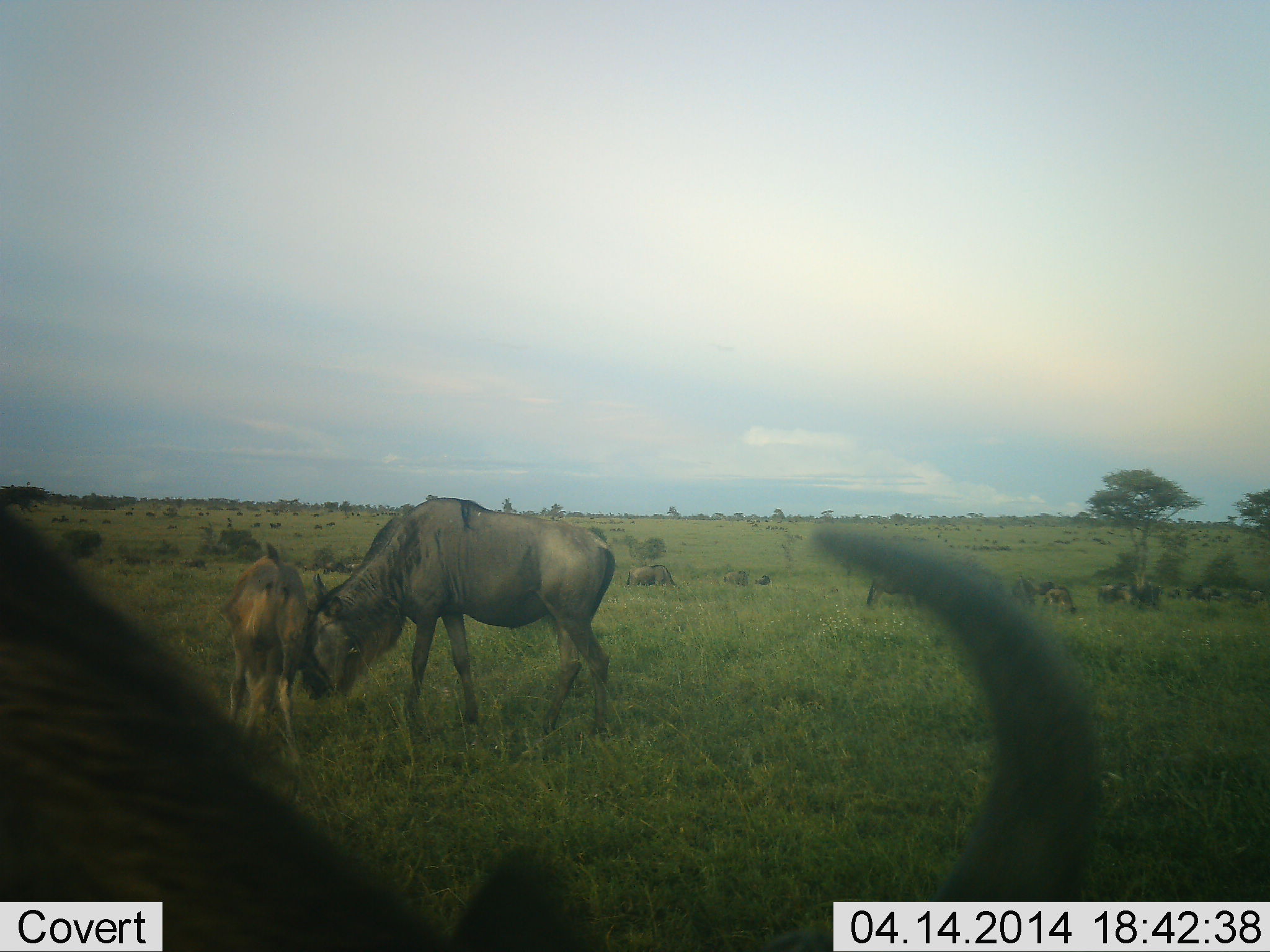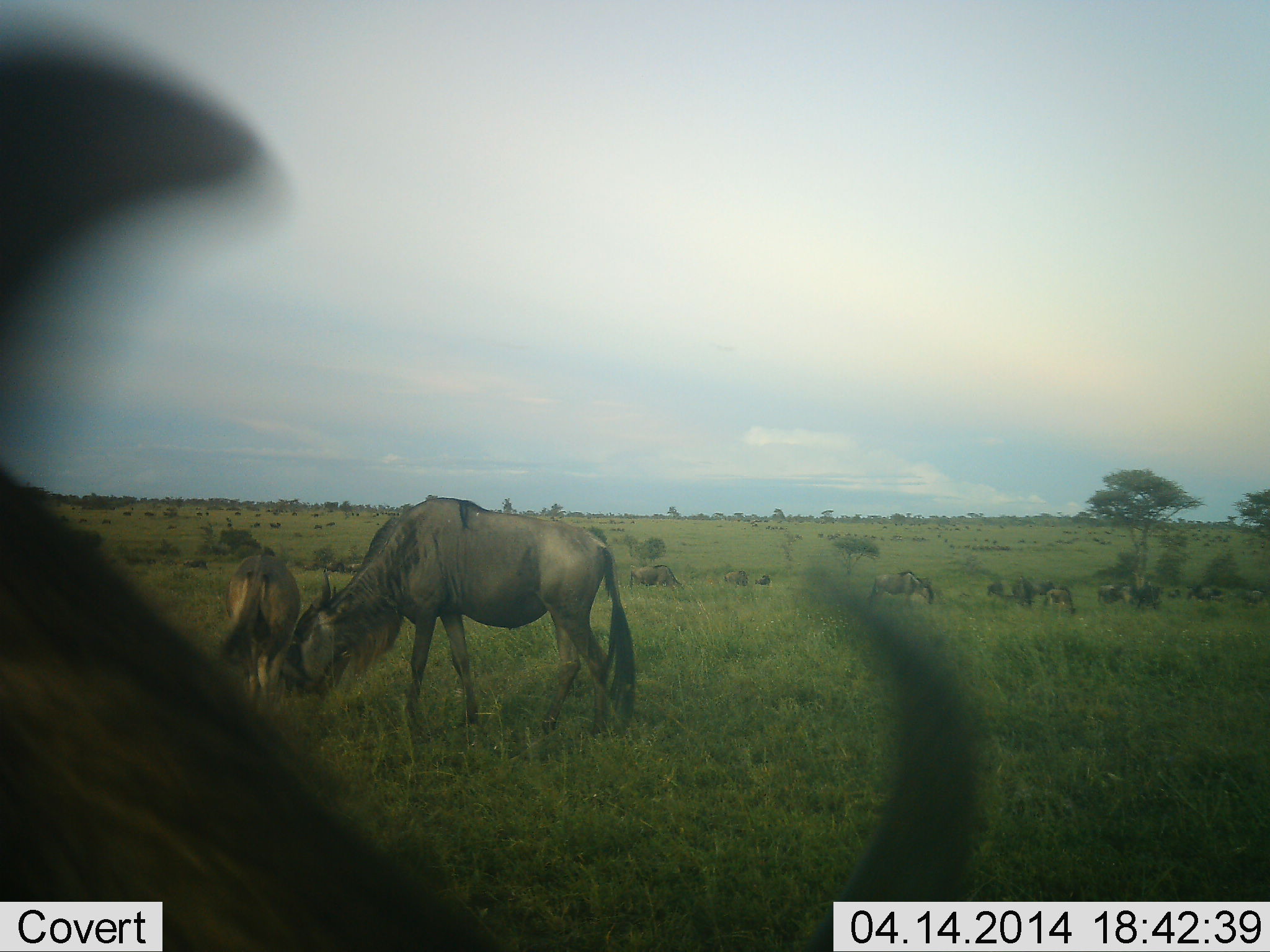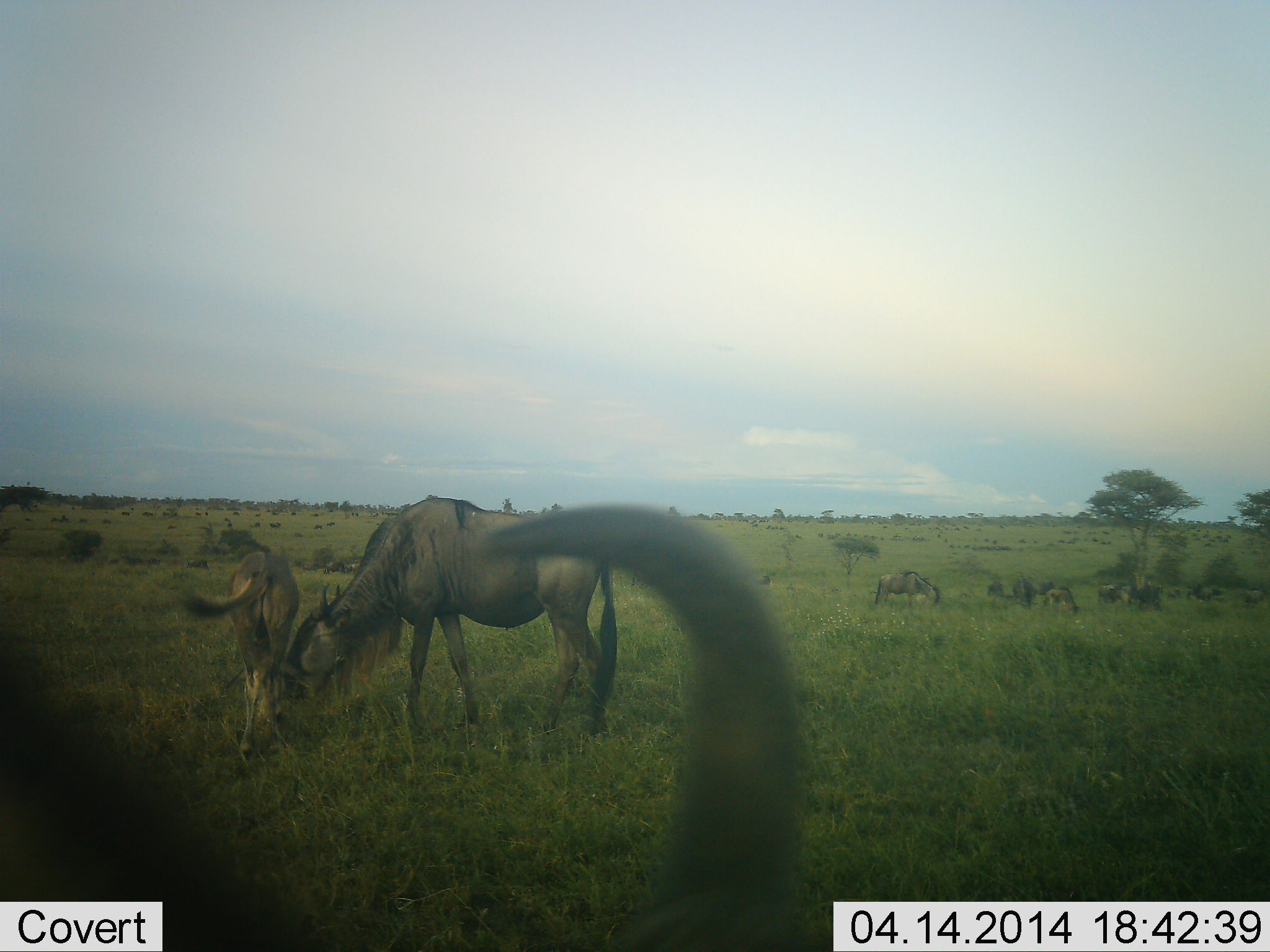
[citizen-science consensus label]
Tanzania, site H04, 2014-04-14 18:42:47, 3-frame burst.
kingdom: Animalia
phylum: Chordata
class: Mammalia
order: Artiodactyla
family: Bovidae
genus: Connochaetes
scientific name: Connochaetes taurinus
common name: blue wildebeest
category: wildebeest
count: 11-50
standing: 27%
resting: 0%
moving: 18%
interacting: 27%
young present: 27%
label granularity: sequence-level